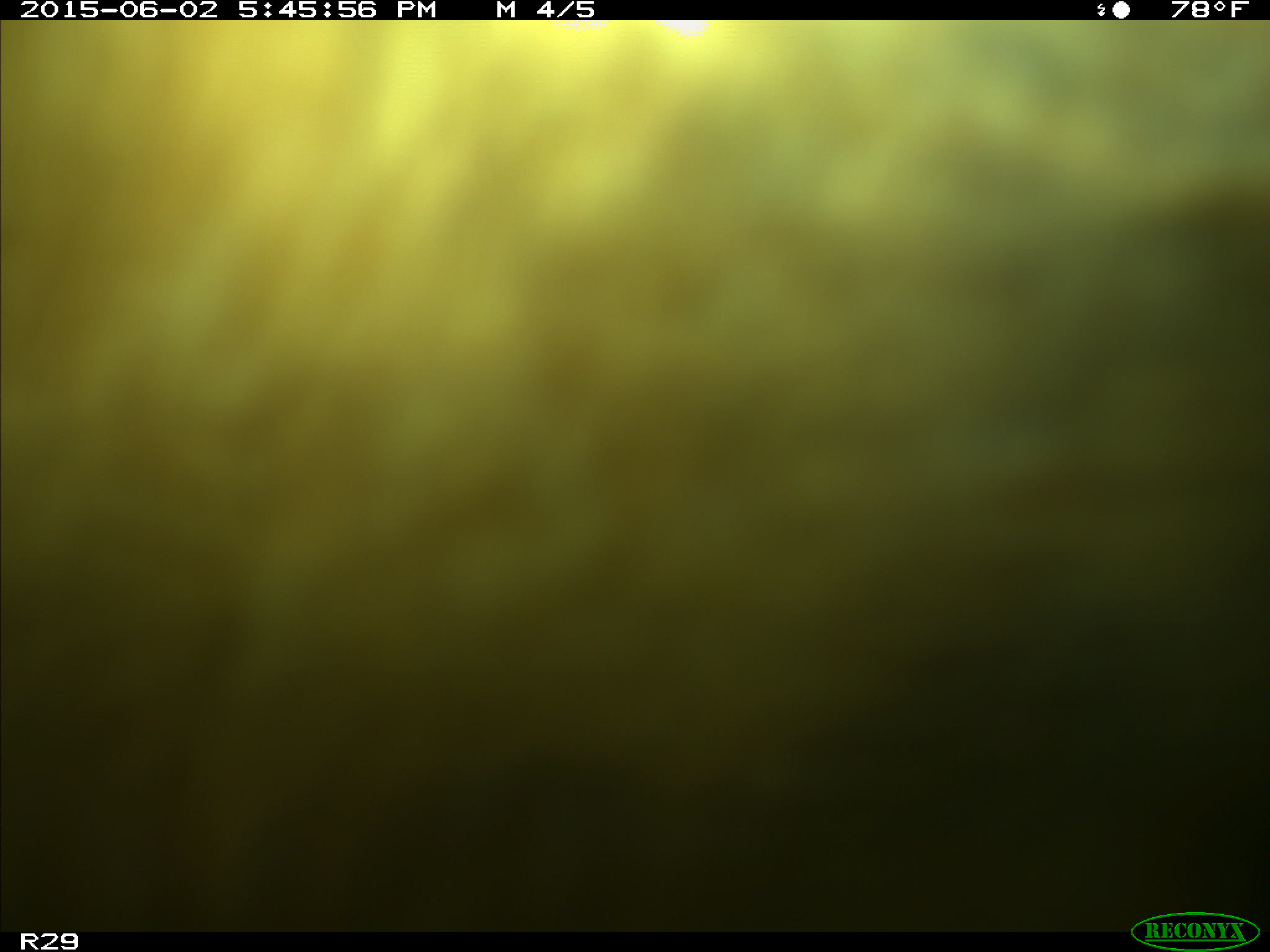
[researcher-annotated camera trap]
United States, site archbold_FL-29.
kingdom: Animalia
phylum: Chordata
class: Mammalia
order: Artiodactyla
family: Bovidae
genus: Bos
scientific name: Bos taurus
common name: domestic cow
Bos taurus (domestic cow).